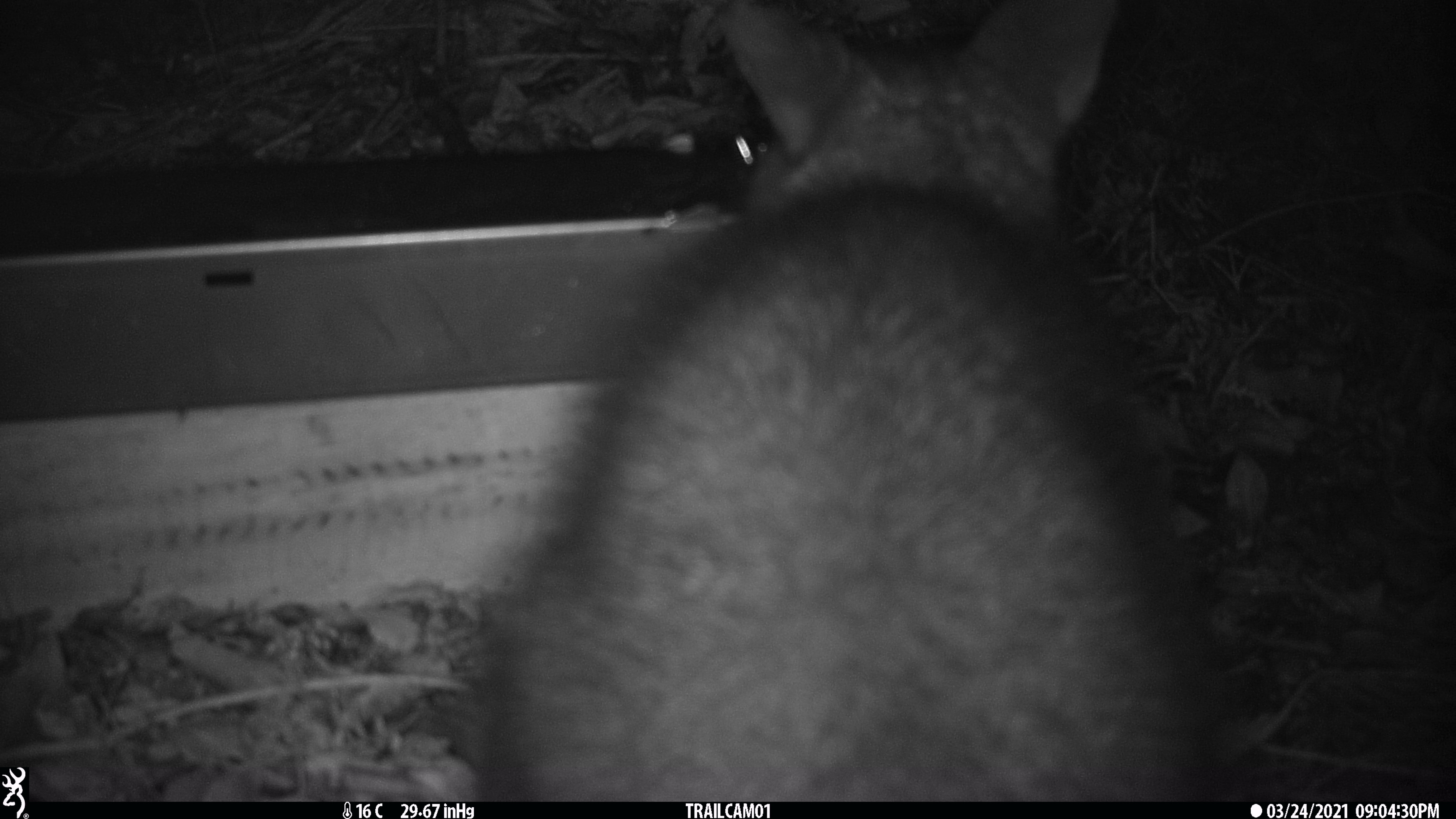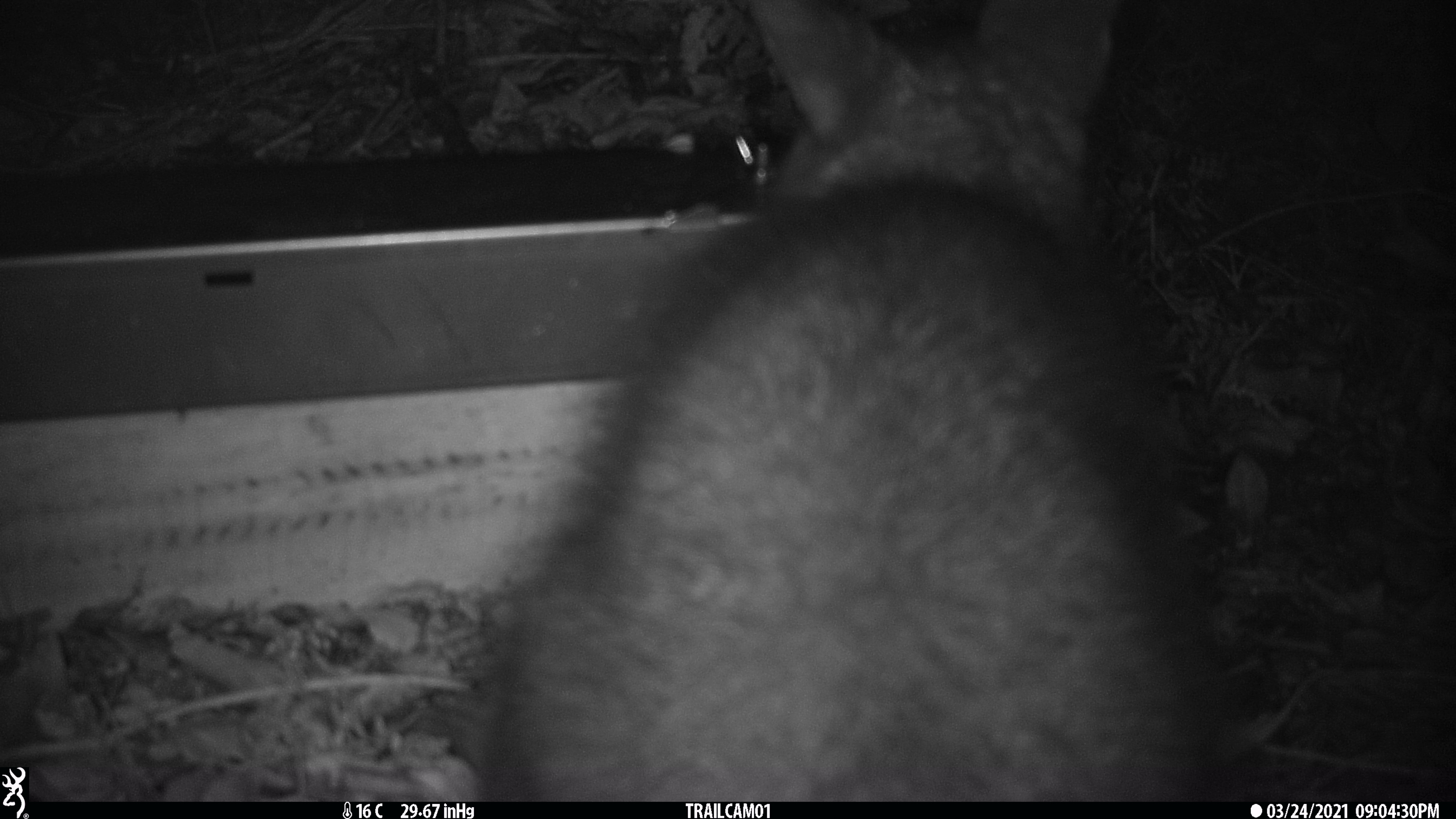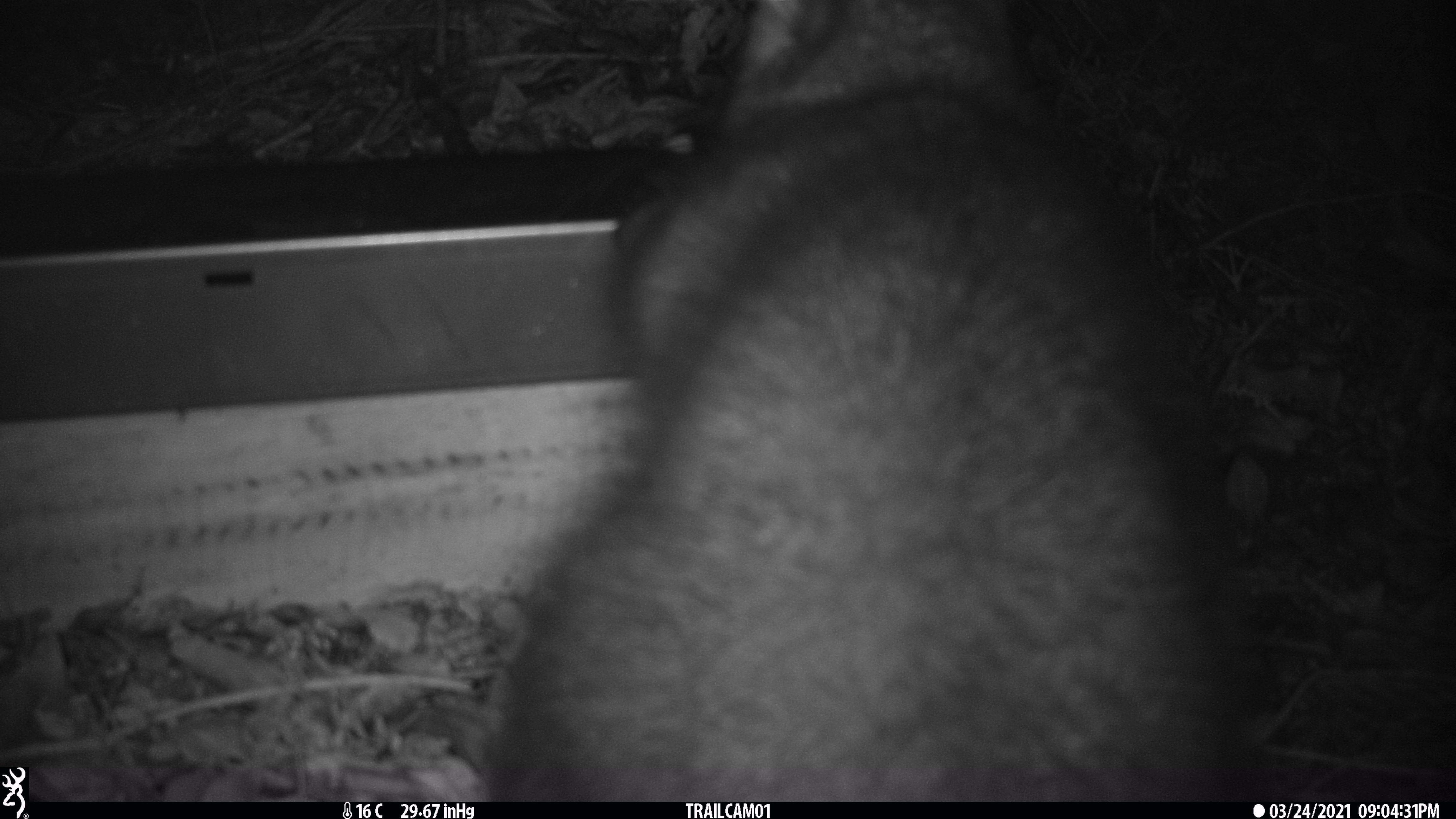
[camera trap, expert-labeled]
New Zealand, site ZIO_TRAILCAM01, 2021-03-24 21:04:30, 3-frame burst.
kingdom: Animalia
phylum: Chordata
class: Mammalia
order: Diprotodontia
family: Phalangeridae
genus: Trichosurus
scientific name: Trichosurus vulpecula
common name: common brushtail possum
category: possum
Possum (common brushtail possum) (Trichosurus vulpecula).